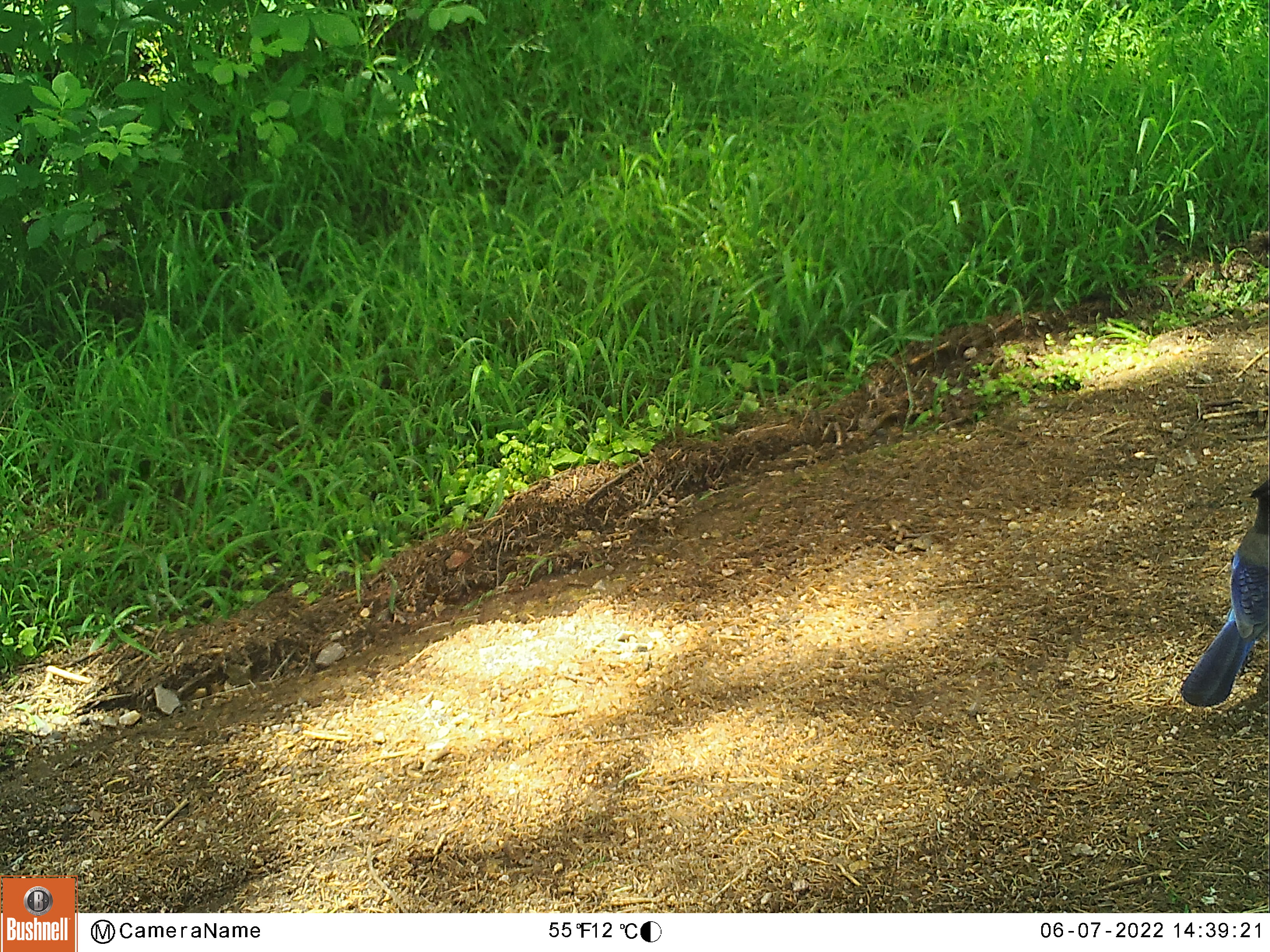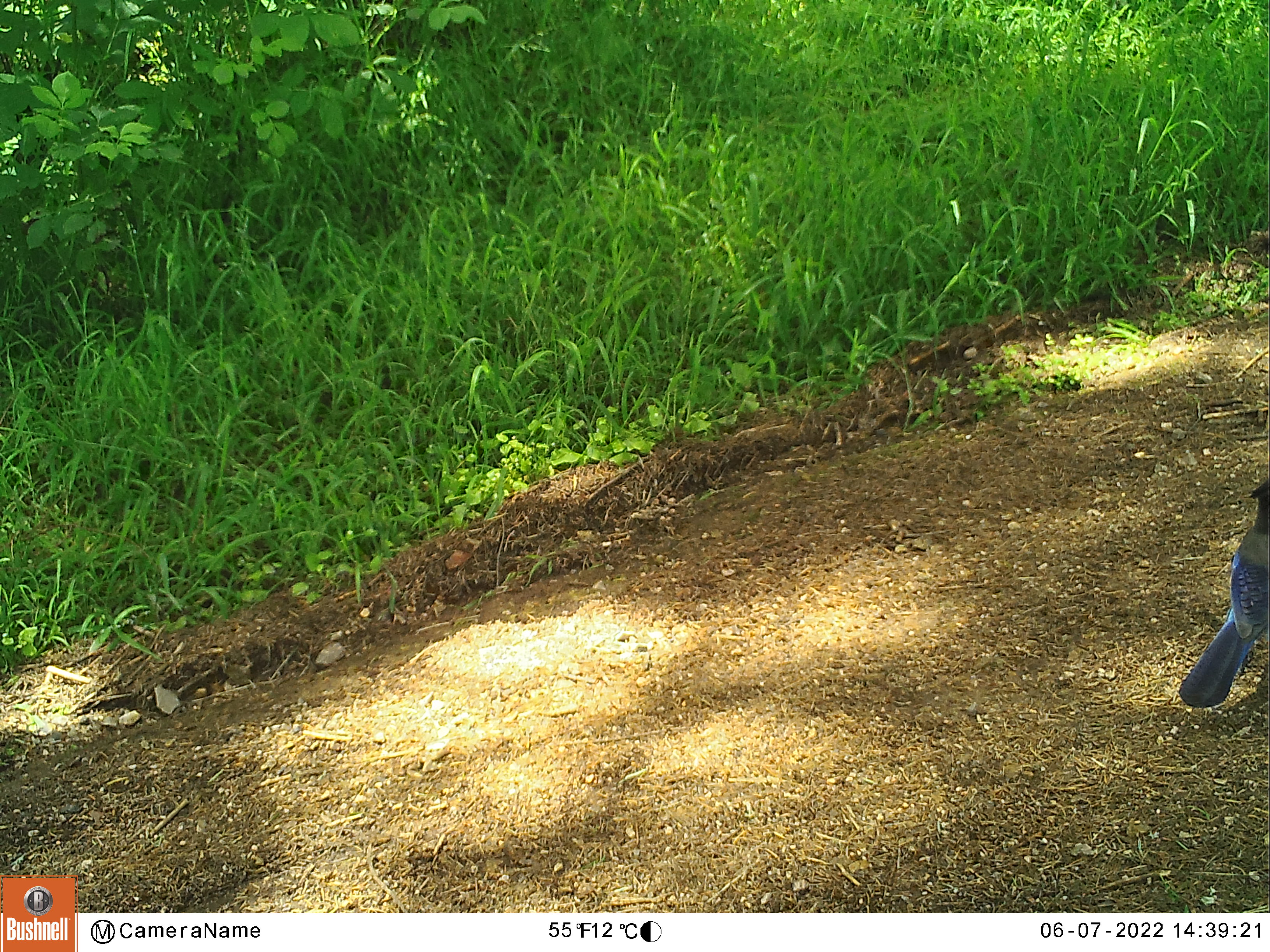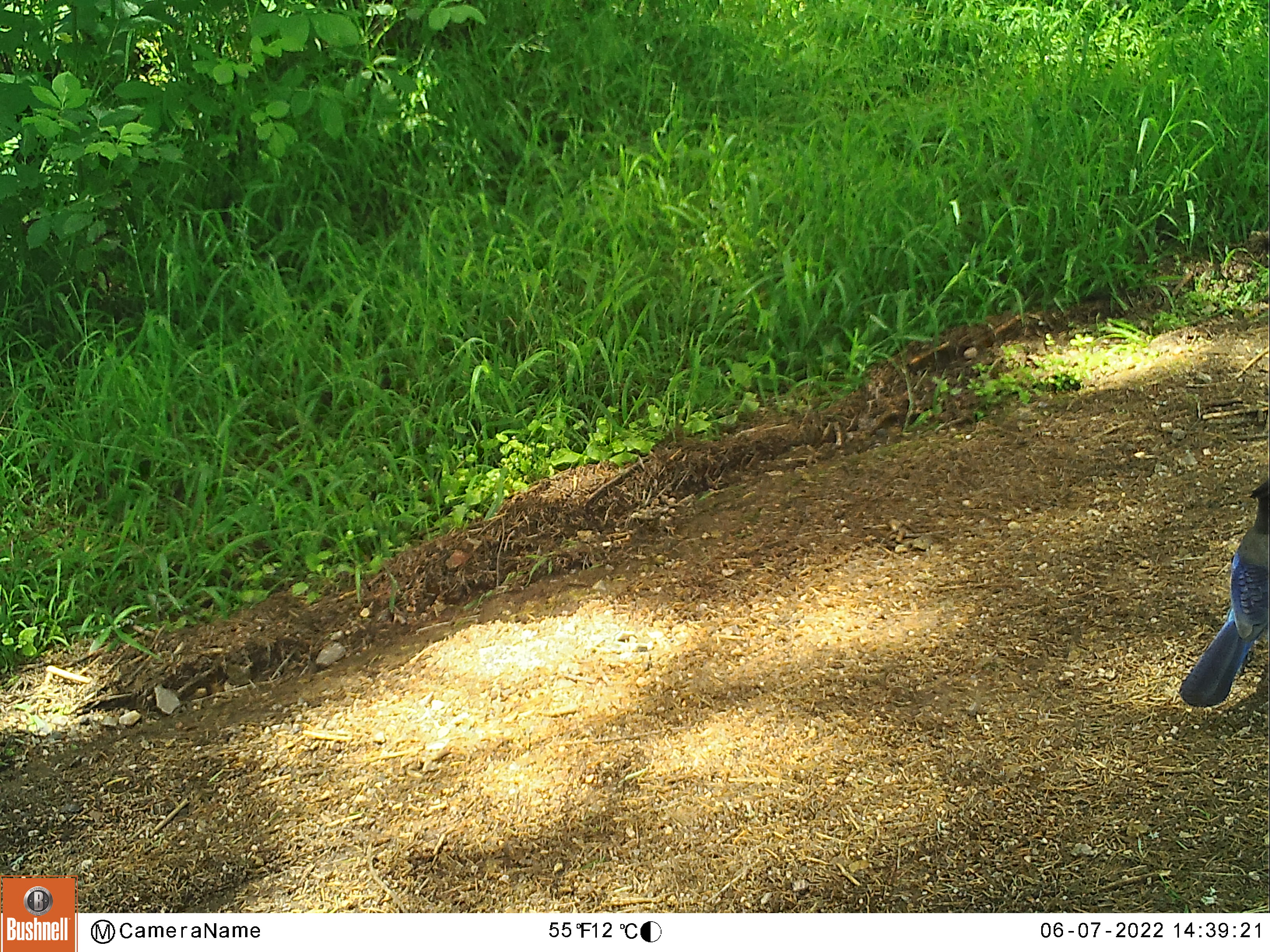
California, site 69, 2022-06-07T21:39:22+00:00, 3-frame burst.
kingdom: Animalia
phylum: Chordata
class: Aves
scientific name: Aves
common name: bird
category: unknown bird